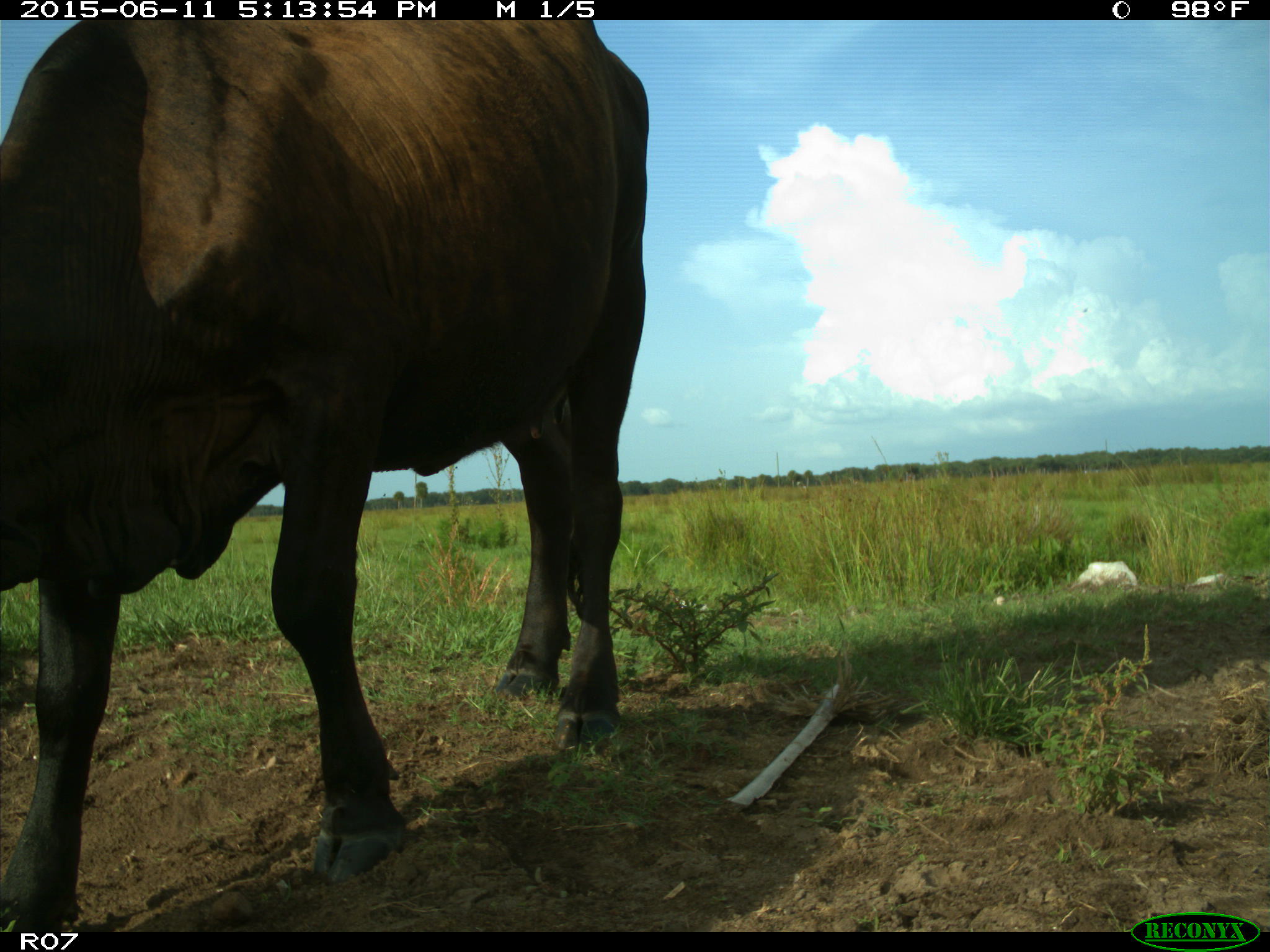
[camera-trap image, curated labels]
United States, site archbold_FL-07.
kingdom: Animalia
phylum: Chordata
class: Mammalia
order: Artiodactyla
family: Bovidae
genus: Bos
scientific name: Bos taurus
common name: domestic cow